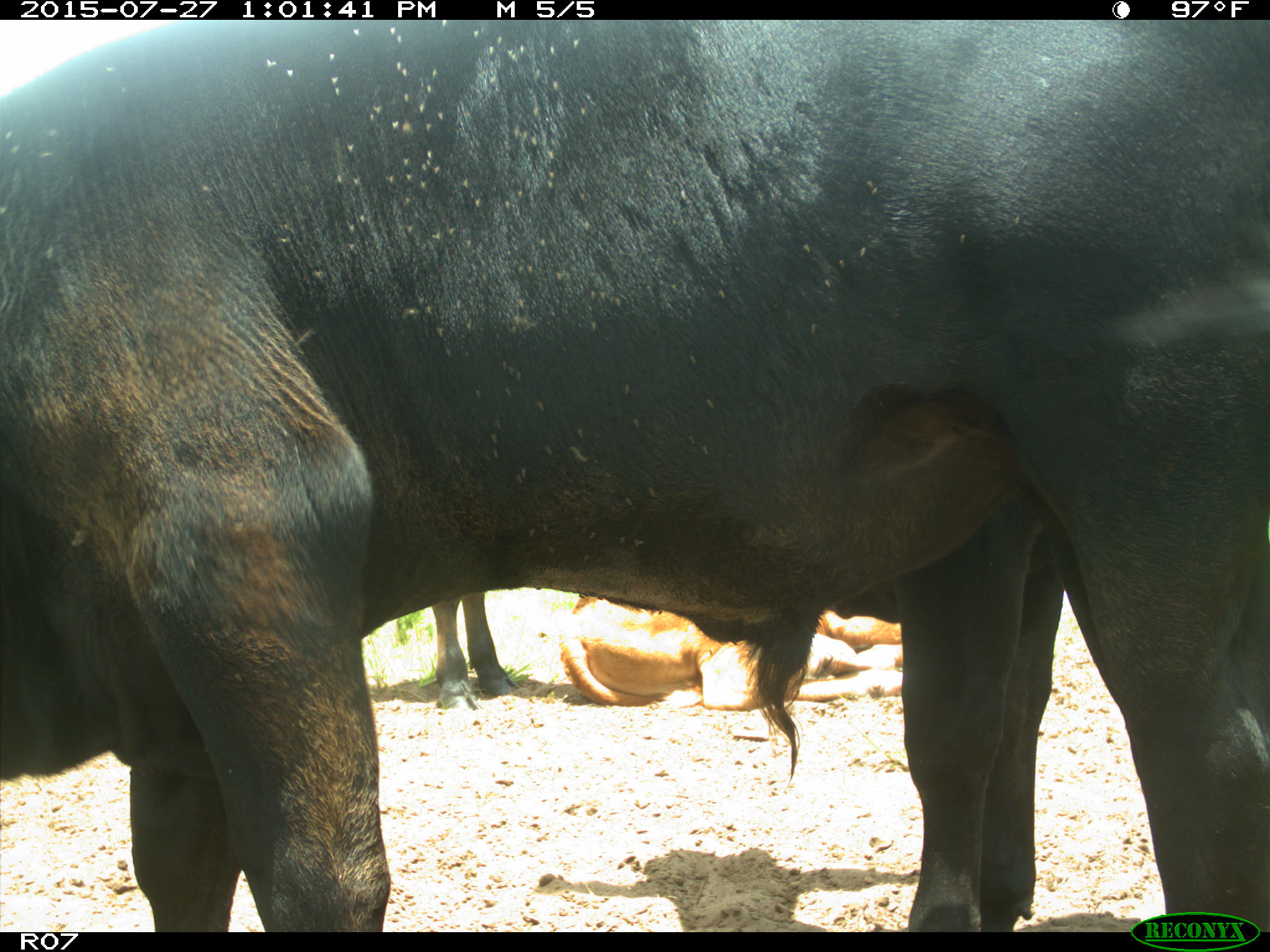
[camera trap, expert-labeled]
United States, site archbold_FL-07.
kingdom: Animalia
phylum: Chordata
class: Mammalia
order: Artiodactyla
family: Bovidae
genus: Bos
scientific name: Bos taurus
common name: domestic cow